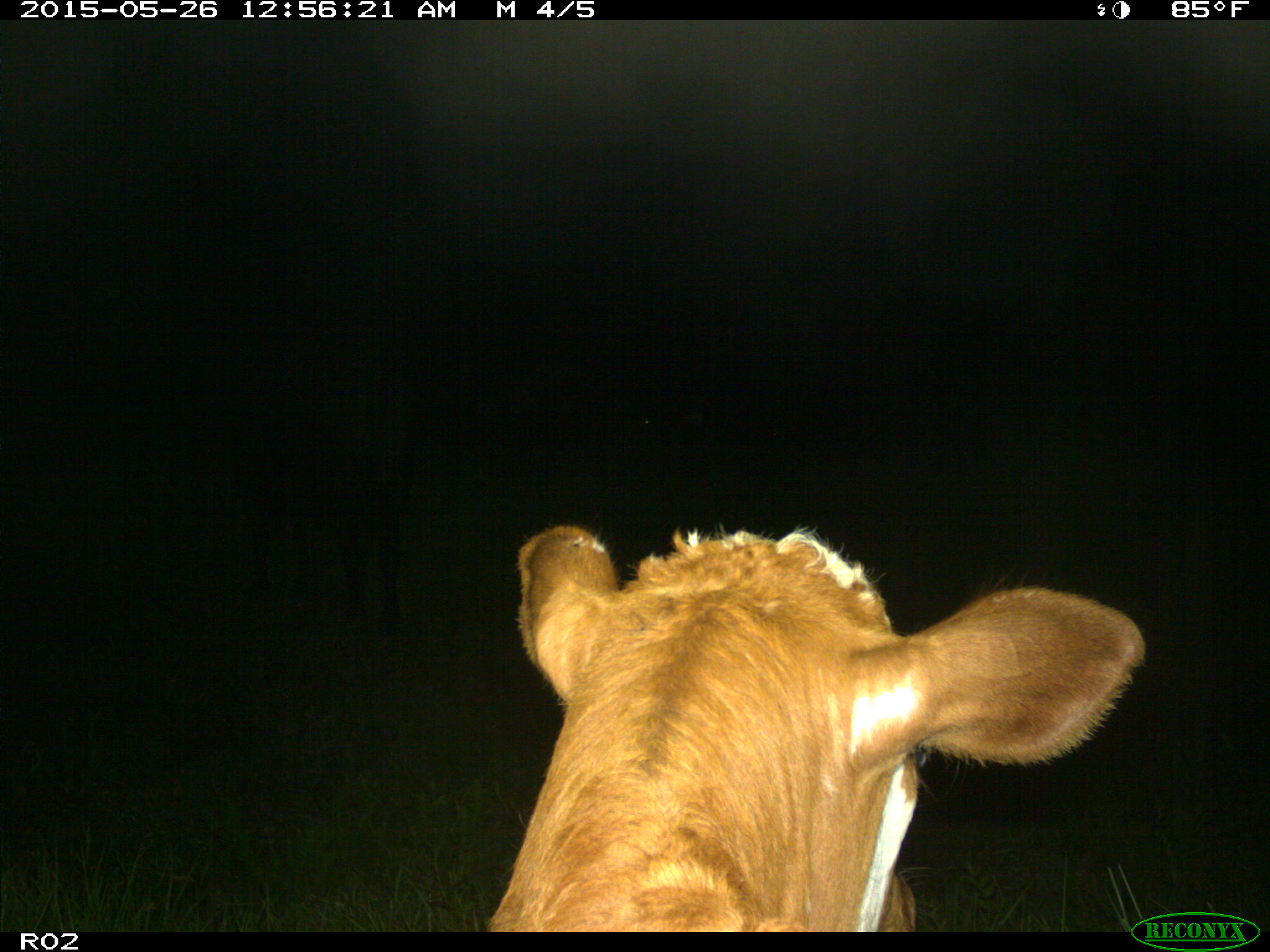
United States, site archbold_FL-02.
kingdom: Animalia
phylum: Chordata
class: Mammalia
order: Artiodactyla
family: Bovidae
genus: Bos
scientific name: Bos taurus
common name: domestic cow